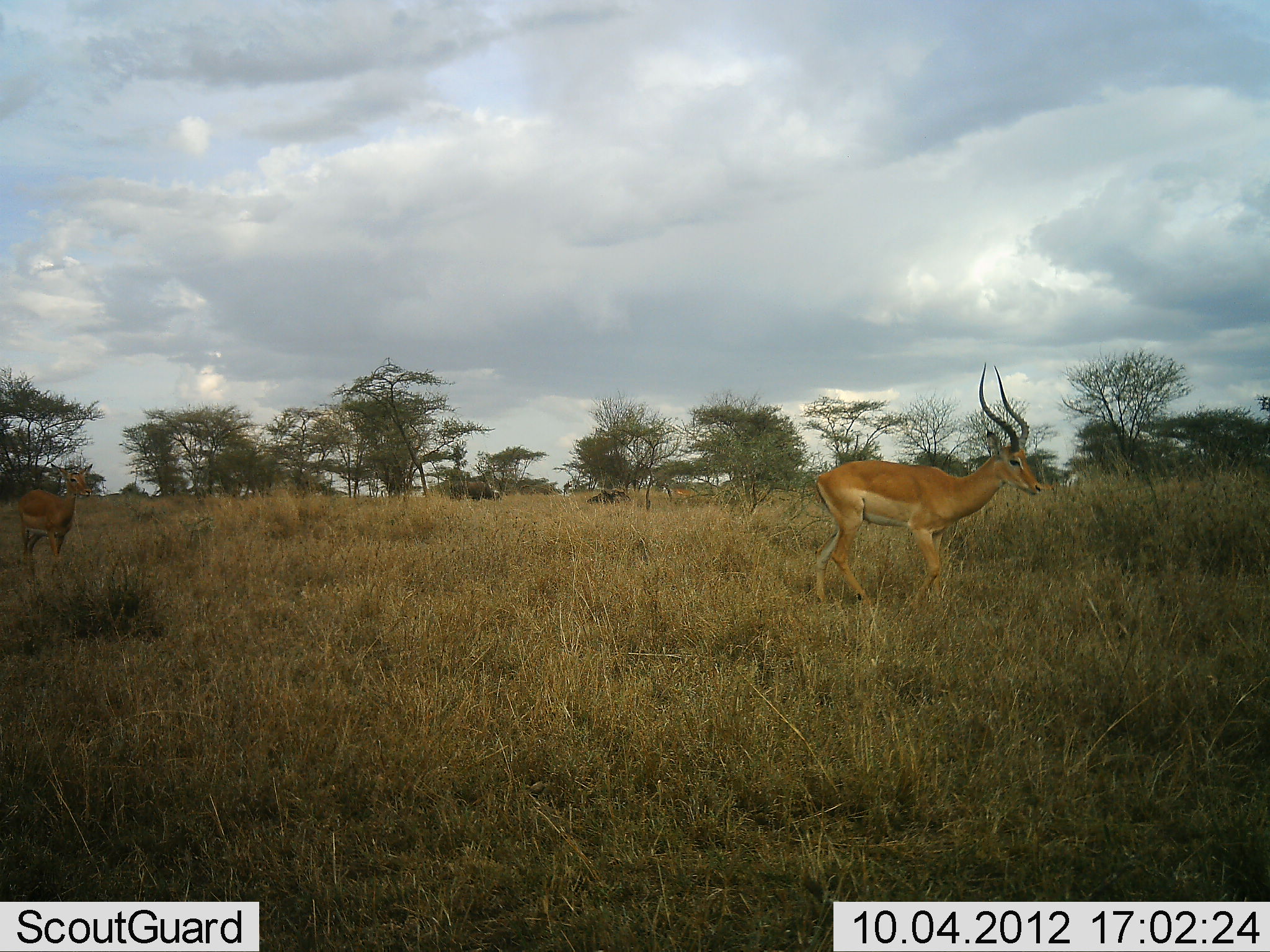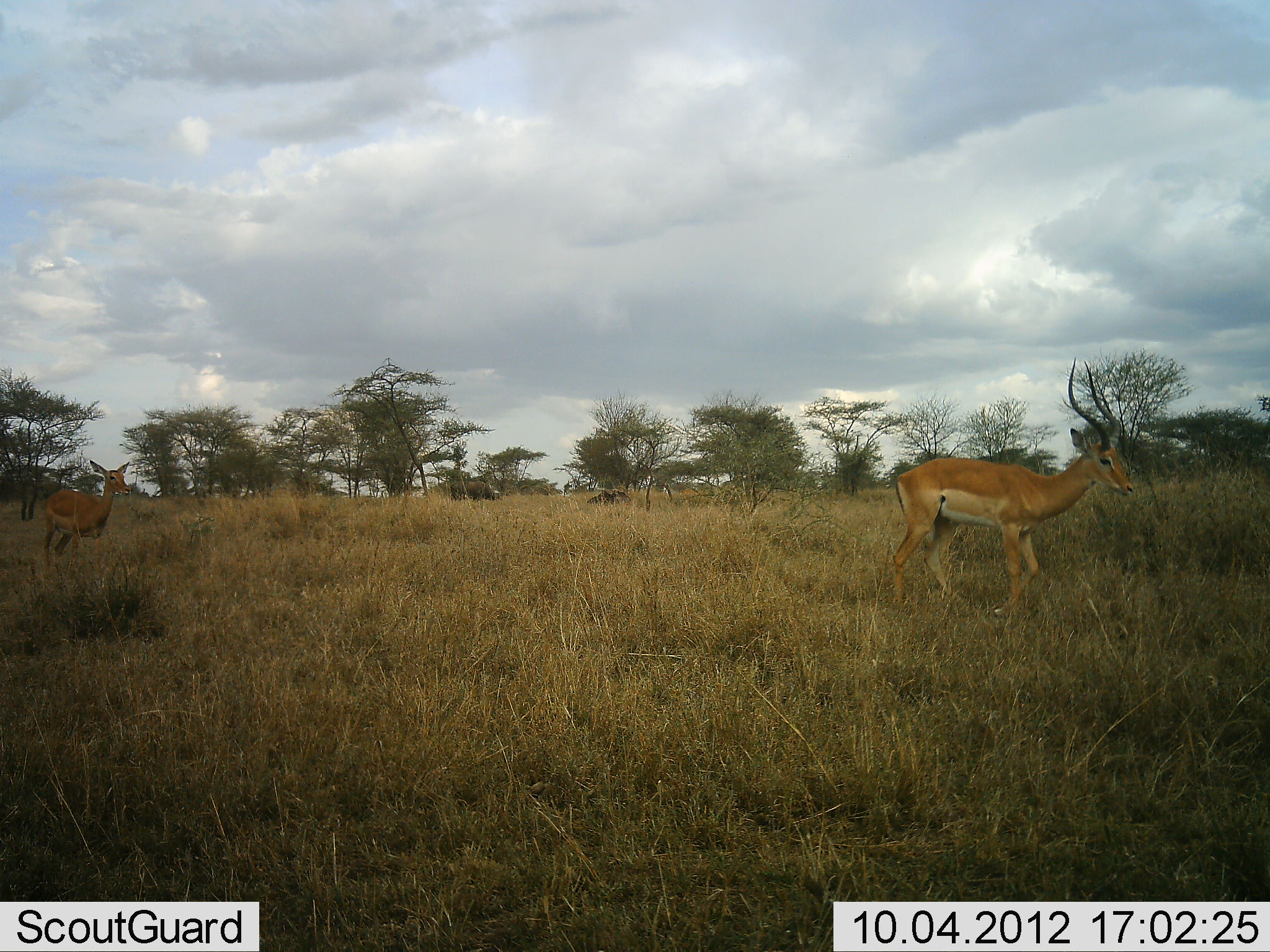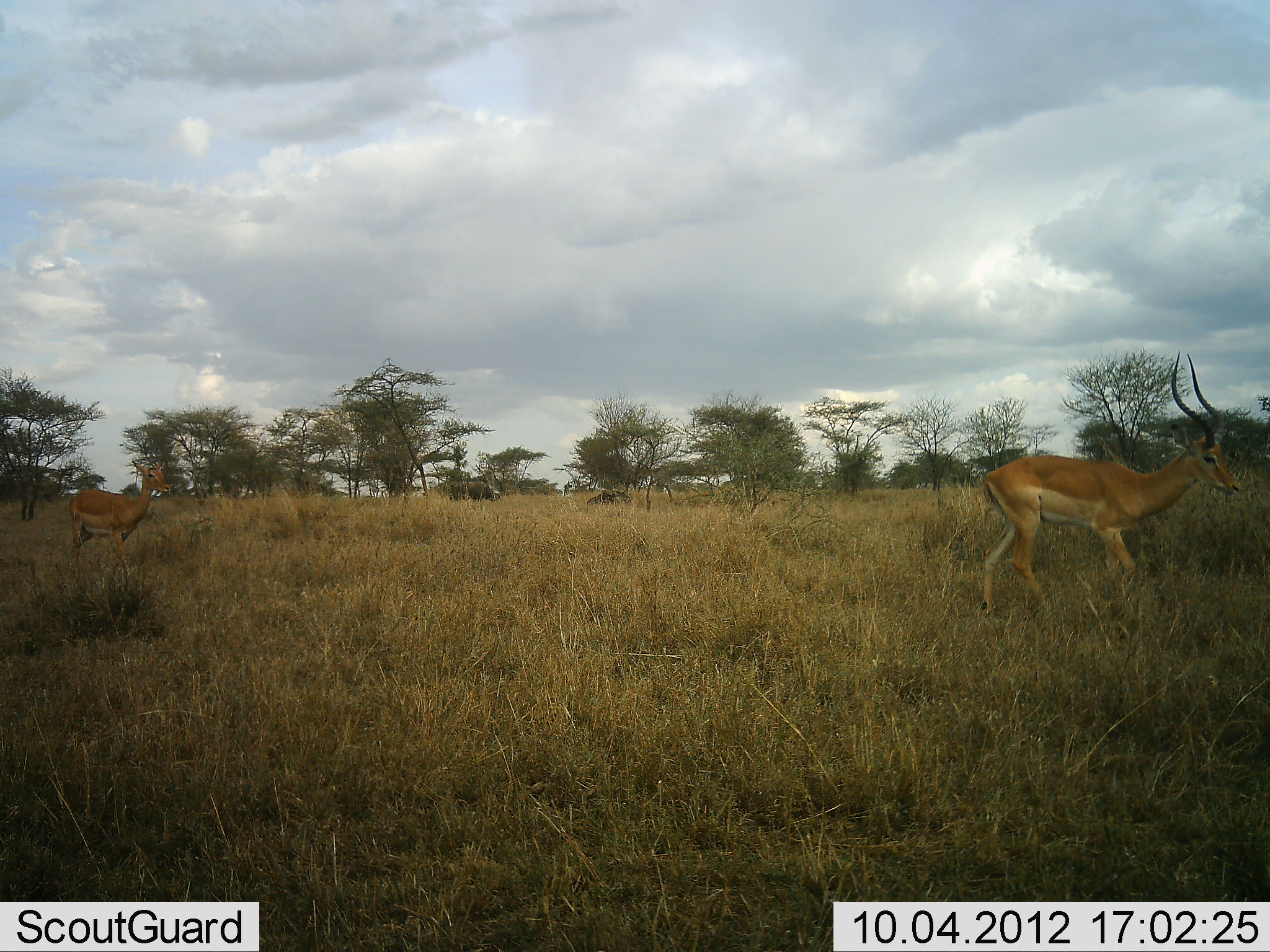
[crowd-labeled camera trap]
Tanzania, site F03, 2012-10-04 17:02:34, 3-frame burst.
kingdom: Animalia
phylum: Chordata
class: Mammalia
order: Artiodactyla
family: Bovidae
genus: Aepyceros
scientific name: Aepyceros melampus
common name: impala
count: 2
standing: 0%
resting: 0%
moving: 100%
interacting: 0%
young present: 9%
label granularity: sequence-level